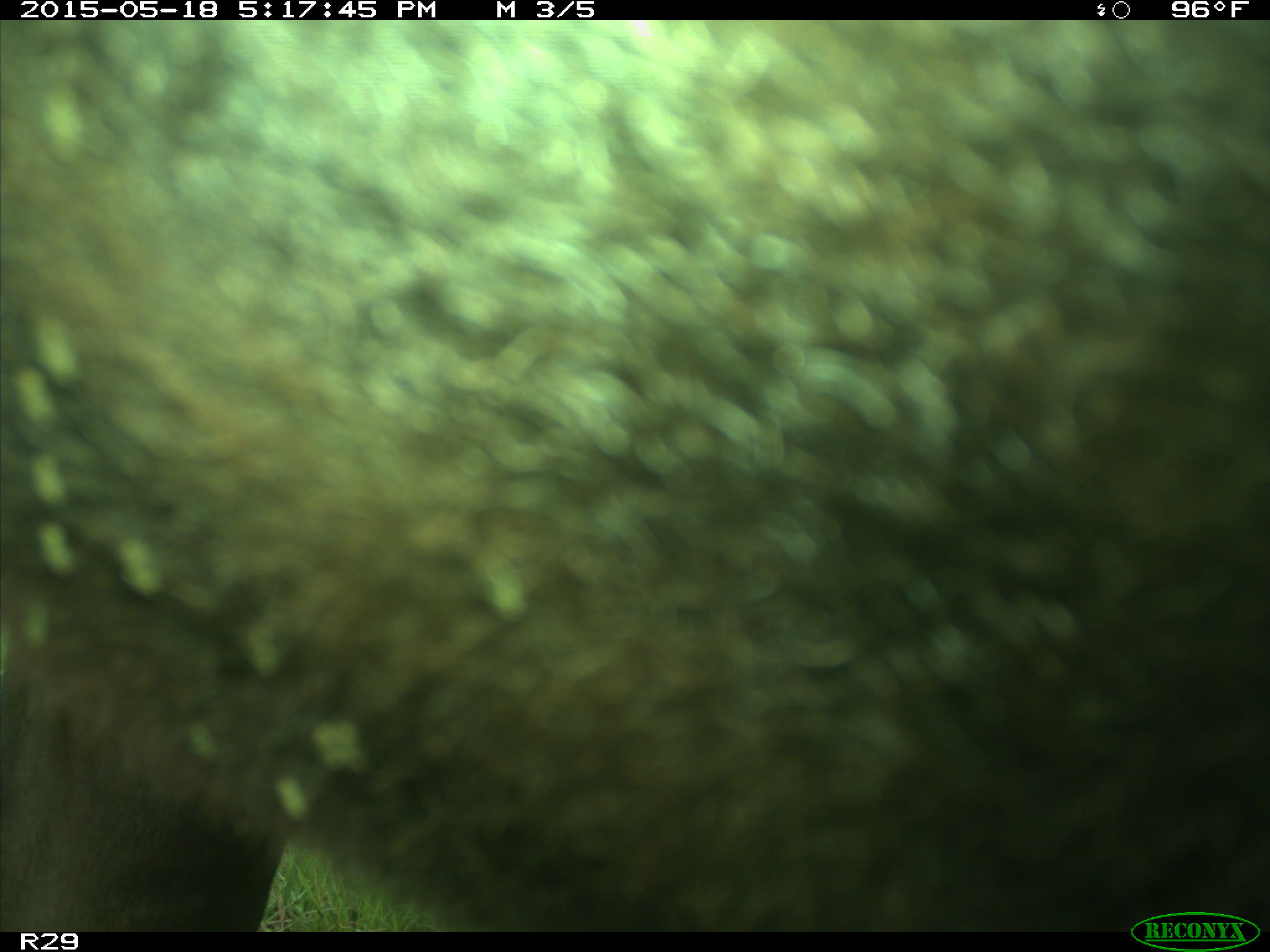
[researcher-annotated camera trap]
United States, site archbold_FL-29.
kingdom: Animalia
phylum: Chordata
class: Mammalia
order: Artiodactyla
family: Bovidae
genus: Bos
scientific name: Bos taurus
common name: domestic cow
Bos taurus (domestic cow).